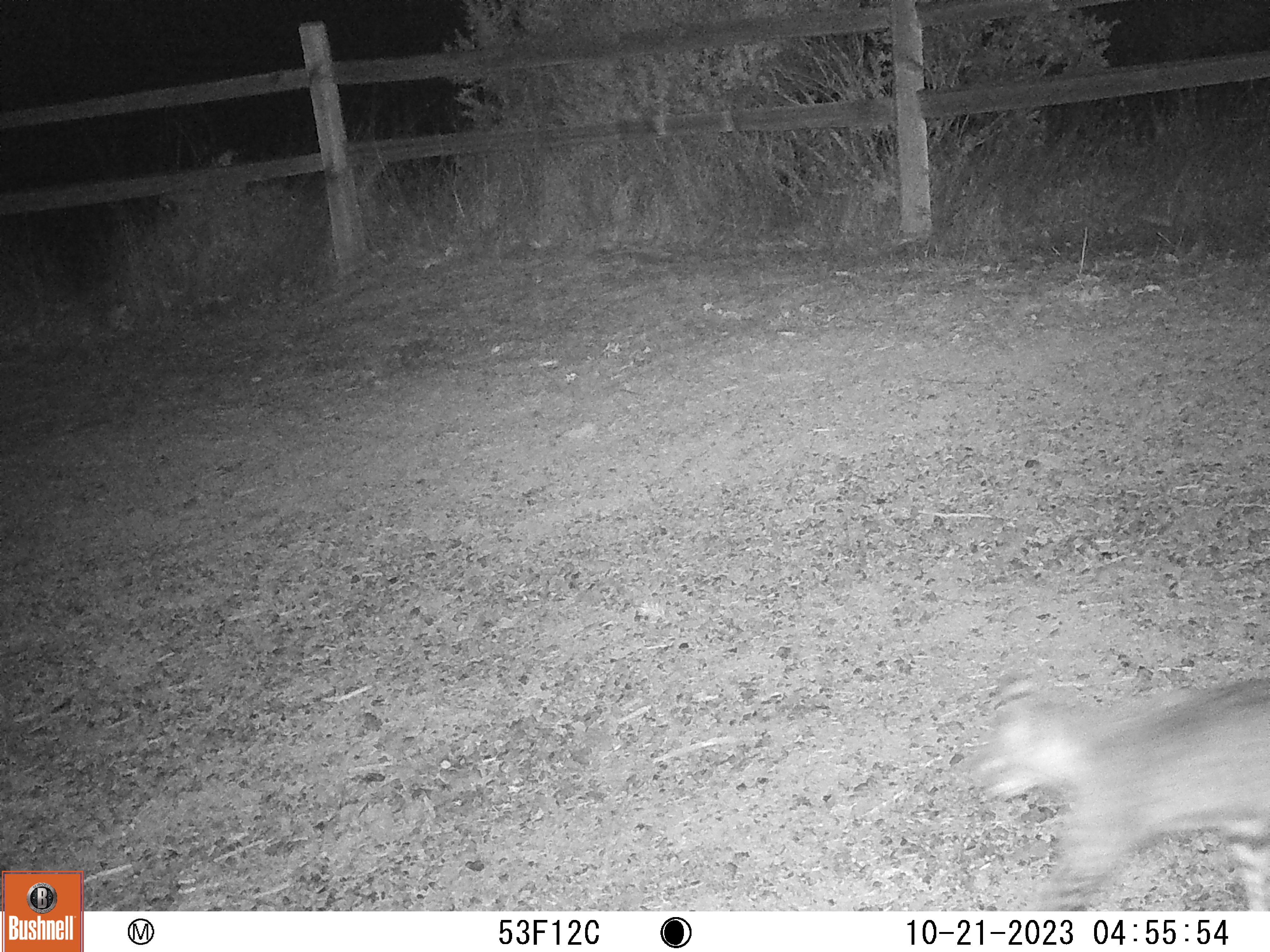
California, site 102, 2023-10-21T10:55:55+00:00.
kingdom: Animalia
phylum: Chordata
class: Mammalia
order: Carnivora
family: Felidae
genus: Lynx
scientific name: Lynx rufus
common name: bobcat